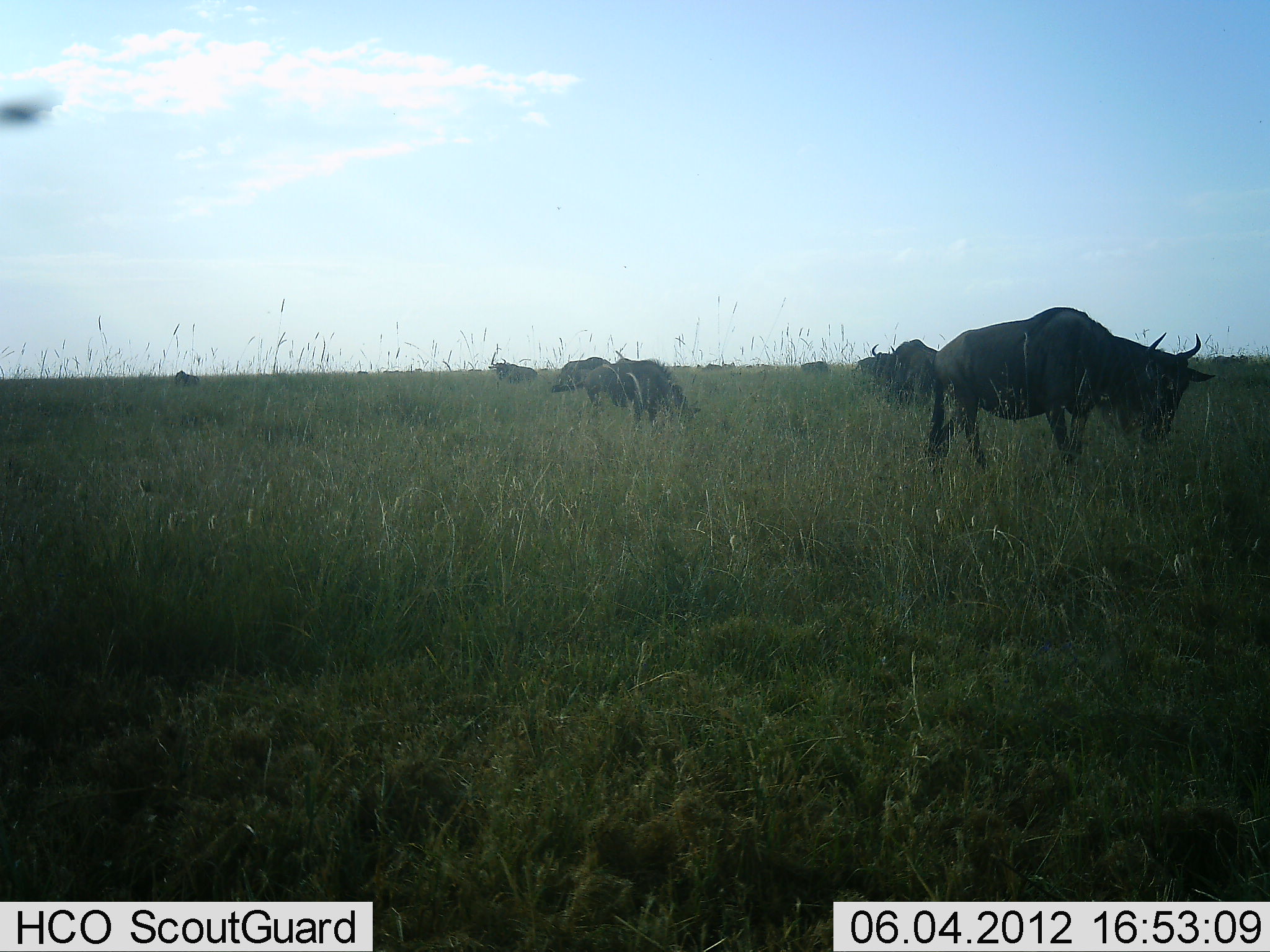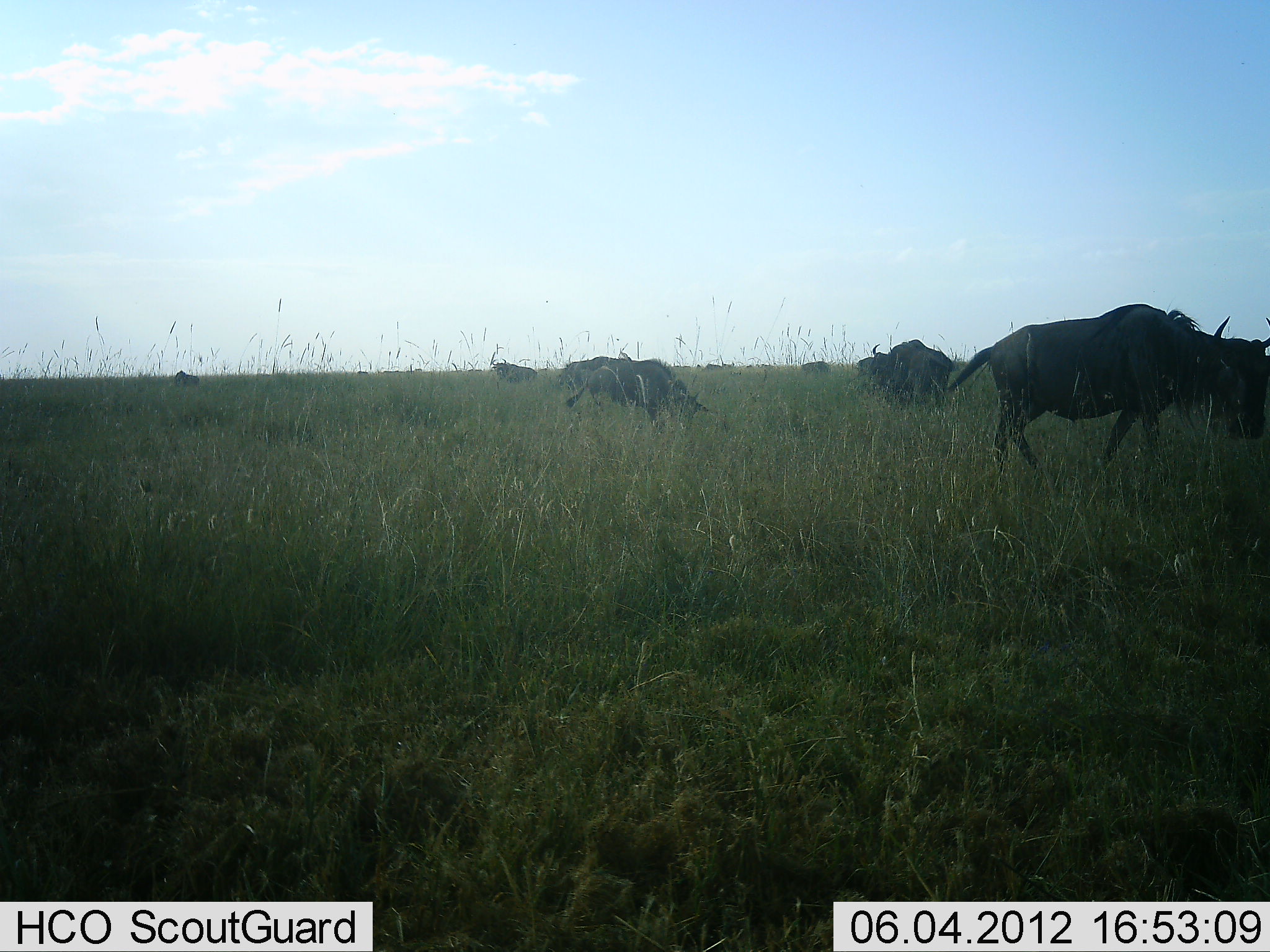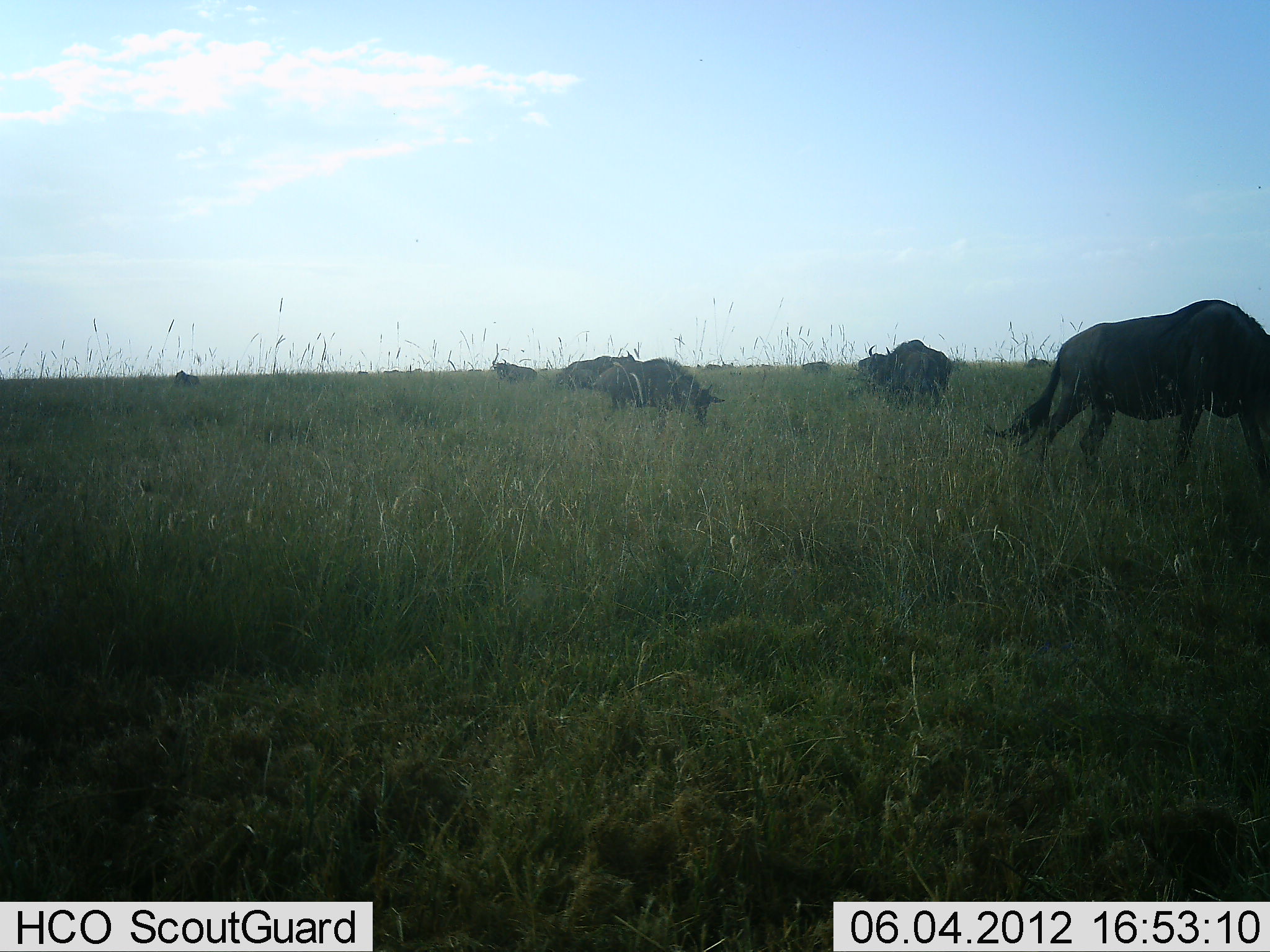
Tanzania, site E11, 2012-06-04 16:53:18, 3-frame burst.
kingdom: Animalia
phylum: Chordata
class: Mammalia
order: Artiodactyla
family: Bovidae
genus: Connochaetes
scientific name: Connochaetes taurinus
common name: blue wildebeest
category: wildebeest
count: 9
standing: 30%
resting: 0%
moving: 80%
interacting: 0%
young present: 0%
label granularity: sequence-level